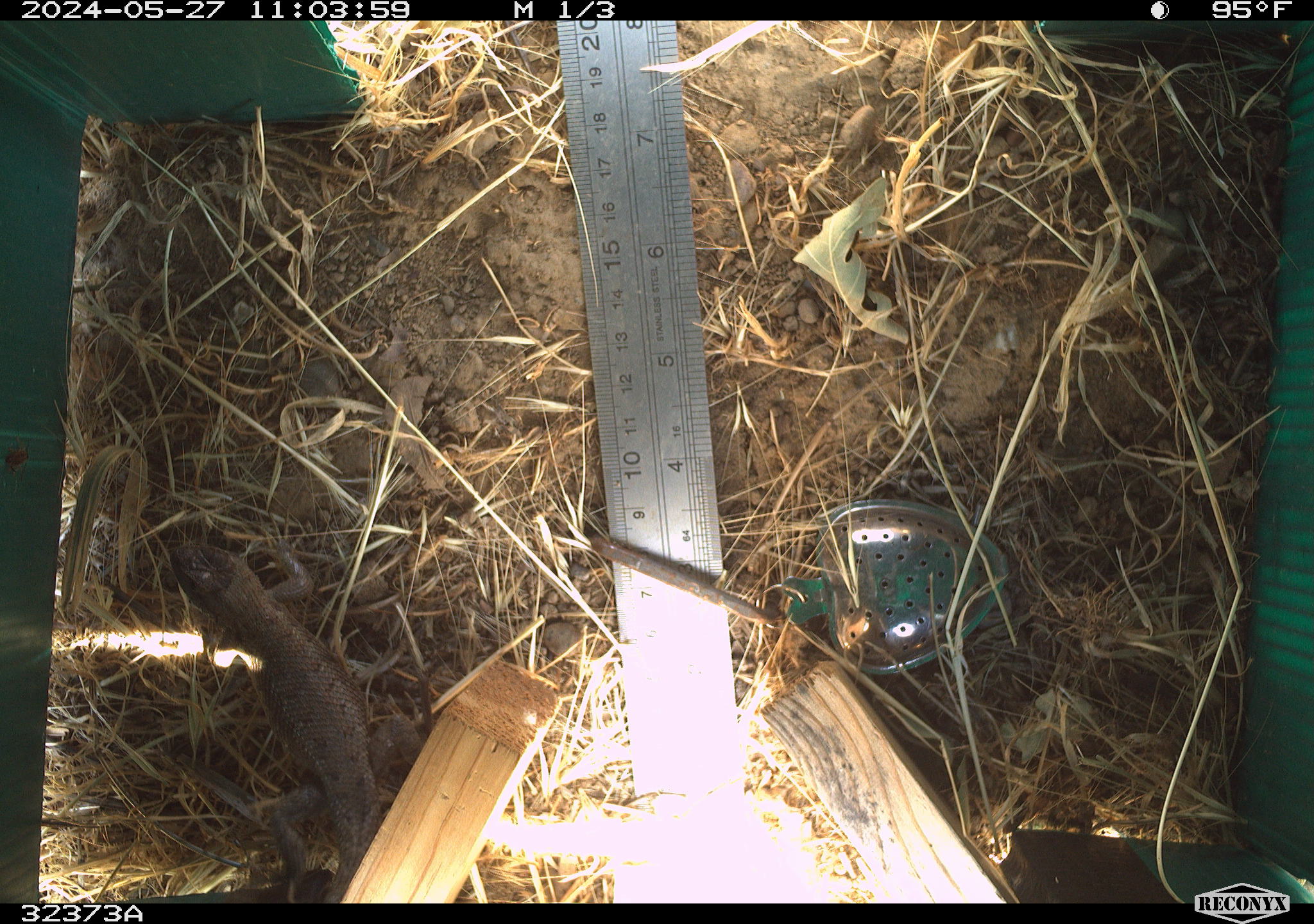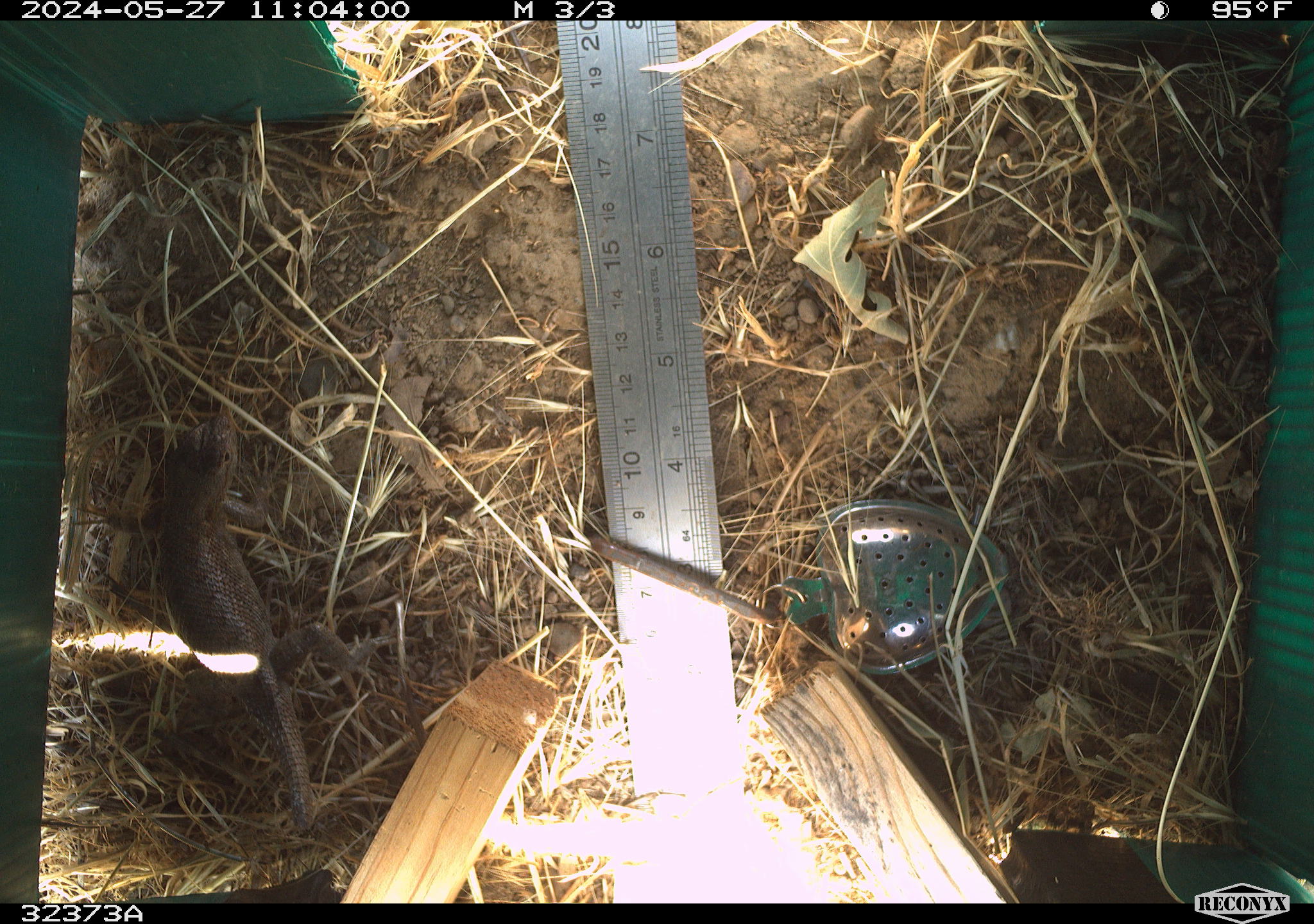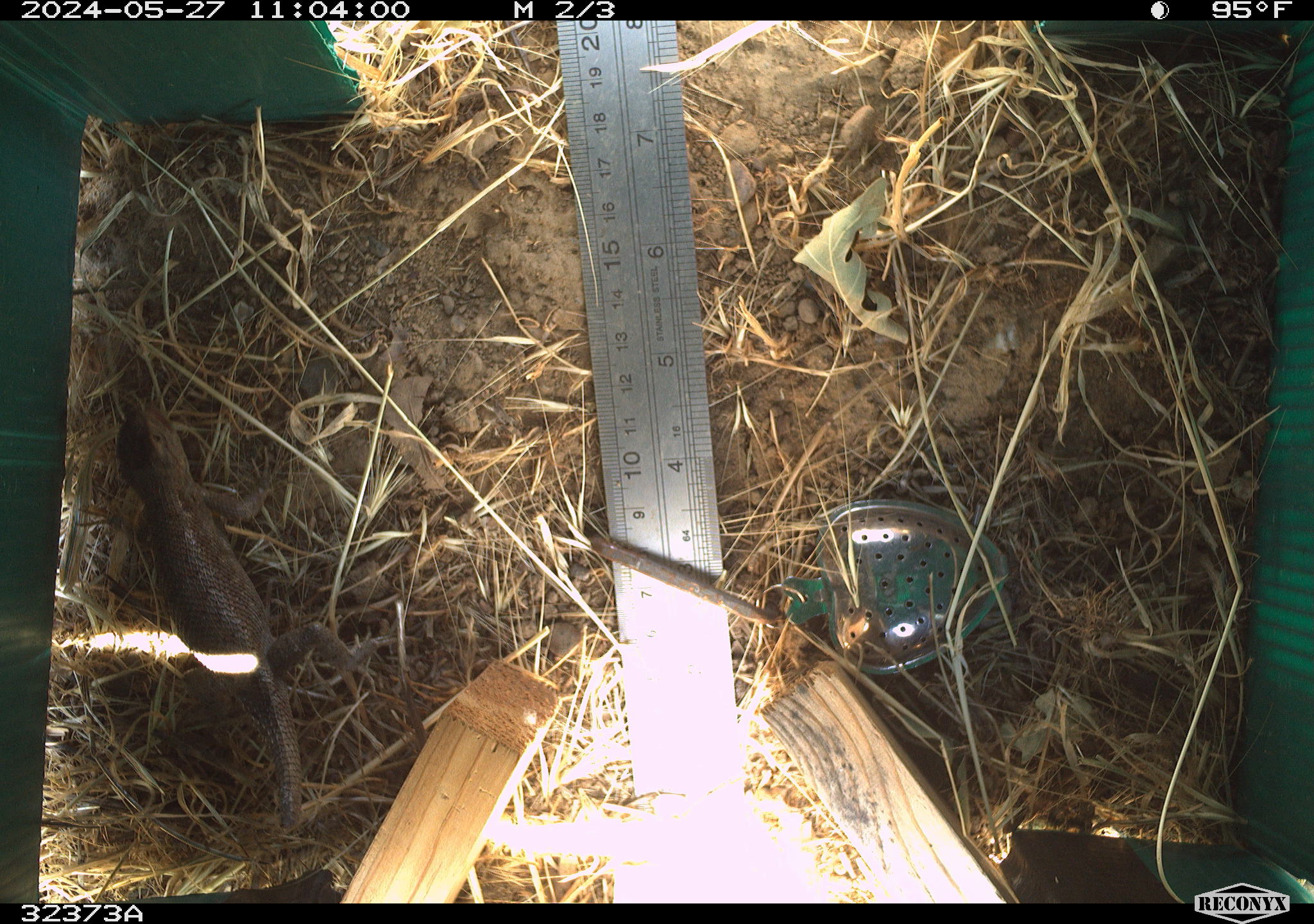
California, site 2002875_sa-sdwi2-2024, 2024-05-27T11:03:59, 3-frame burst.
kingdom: Animalia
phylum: Chordata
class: Reptilia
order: Squamata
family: Phrynosomatidae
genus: Sceloporus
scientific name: Sceloporus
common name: spiny lizards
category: sceloporus species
Sceloporus species (spiny lizards) (Sceloporus).